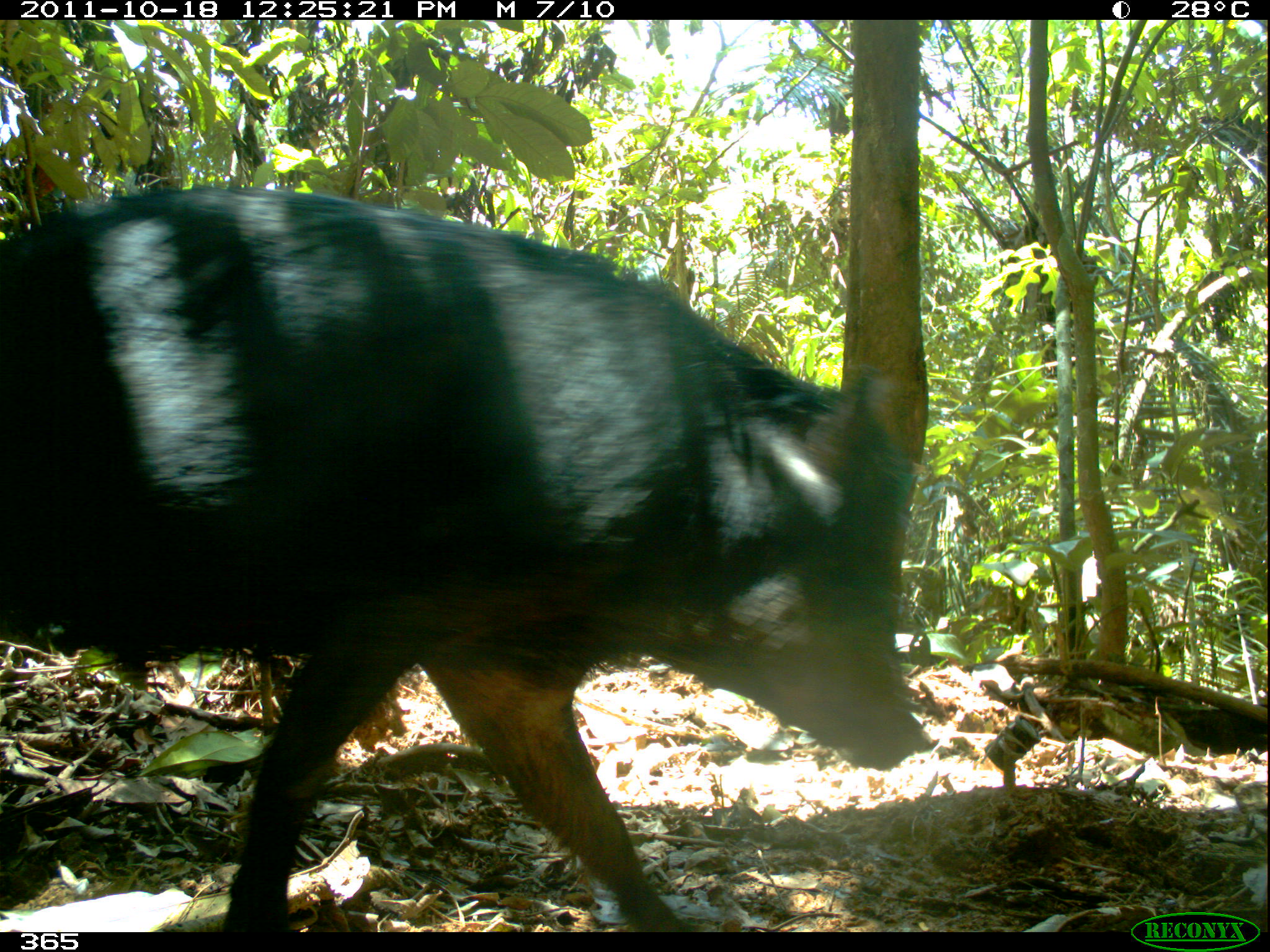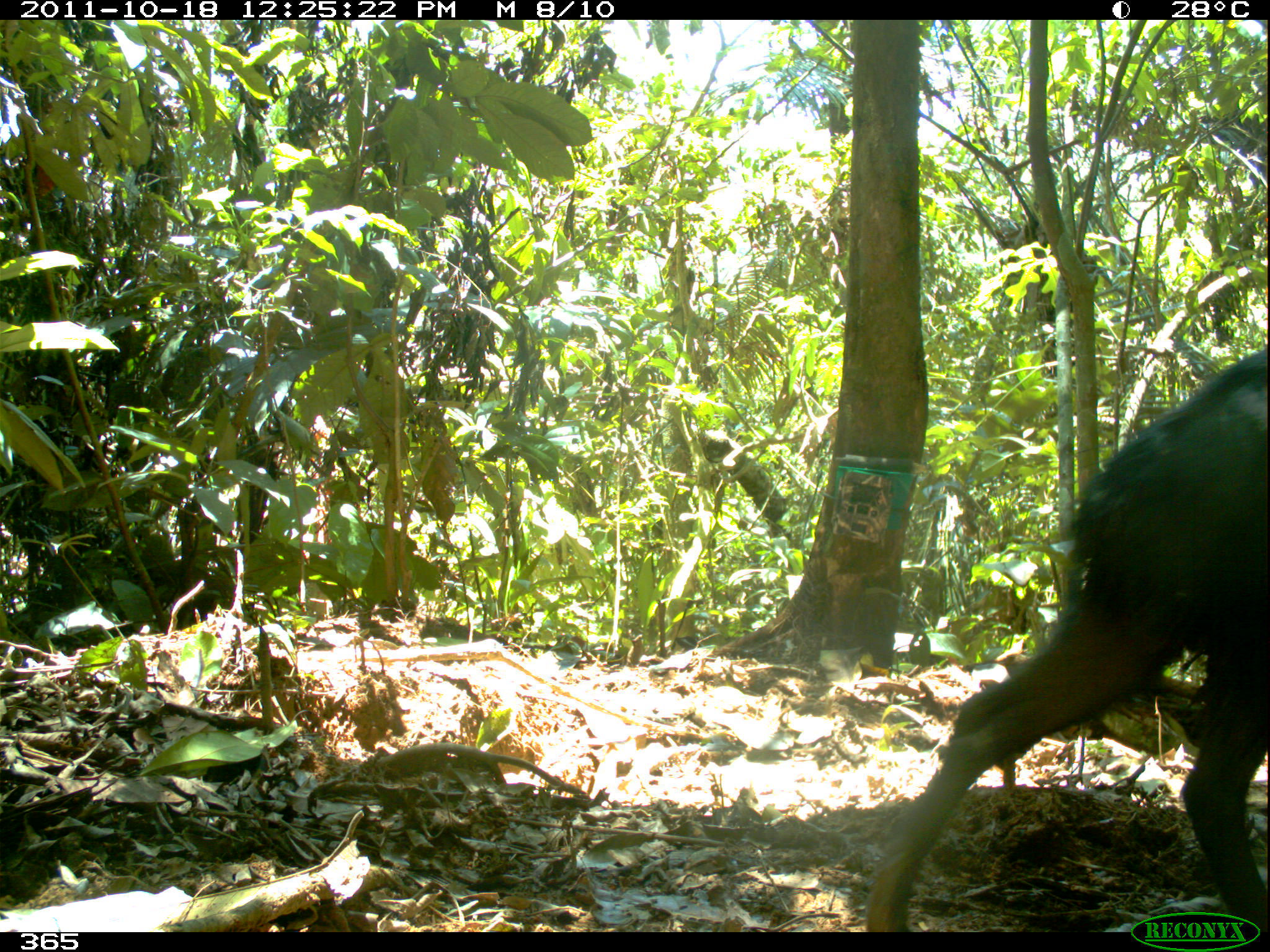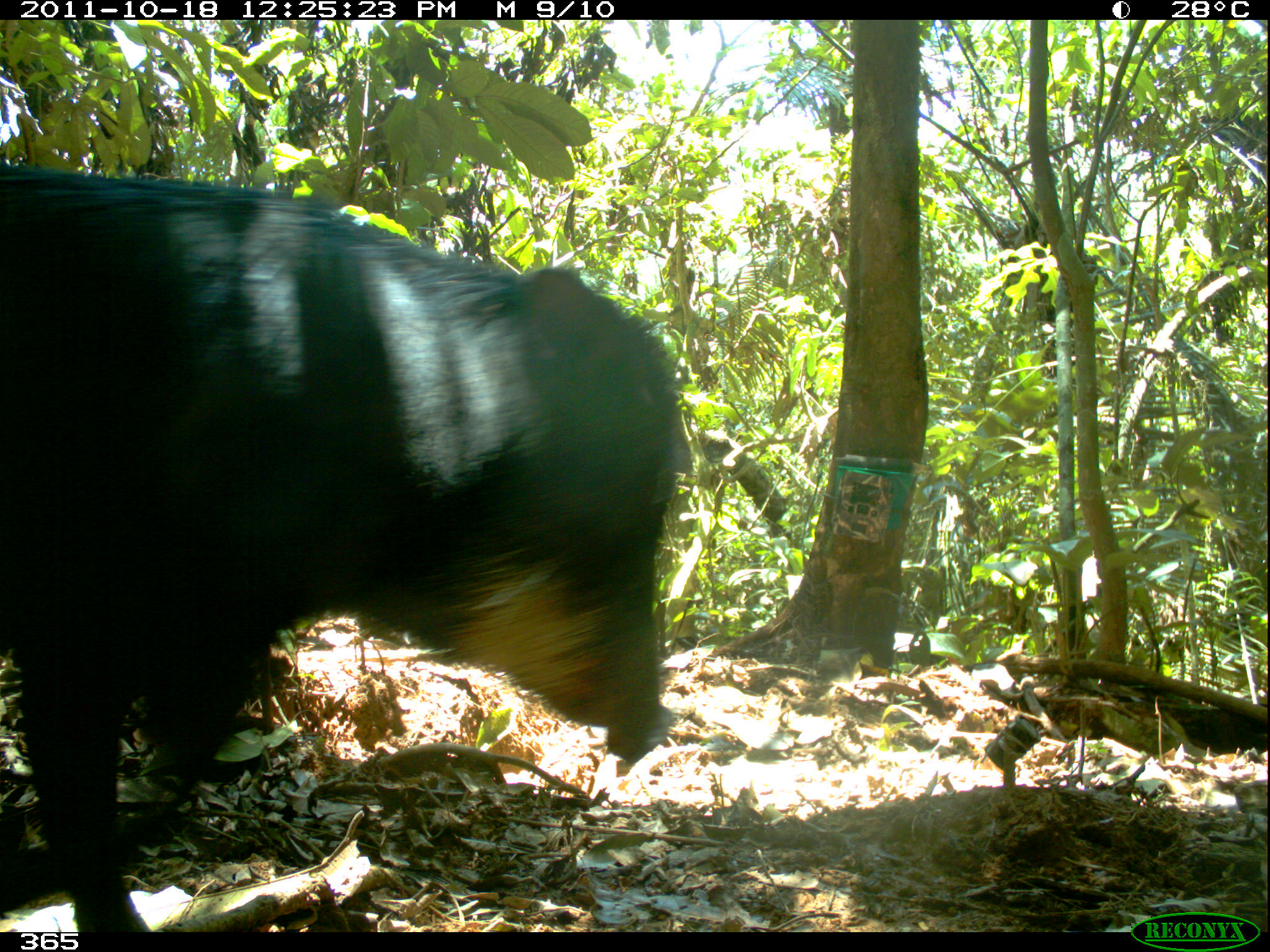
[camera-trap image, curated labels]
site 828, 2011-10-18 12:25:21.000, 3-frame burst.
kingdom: Animalia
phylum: Chordata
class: Mammalia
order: Artiodactyla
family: Tayassuidae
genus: Tayassu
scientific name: Tayassu pecari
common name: white-lipped peccary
Tayassu pecari (white-lipped peccary).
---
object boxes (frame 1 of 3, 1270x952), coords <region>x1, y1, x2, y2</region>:
tayassu pecari: <region>0, 183, 940, 932</region>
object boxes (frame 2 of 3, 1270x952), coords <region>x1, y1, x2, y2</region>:
tayassu pecari: <region>863, 344, 1267, 932</region>